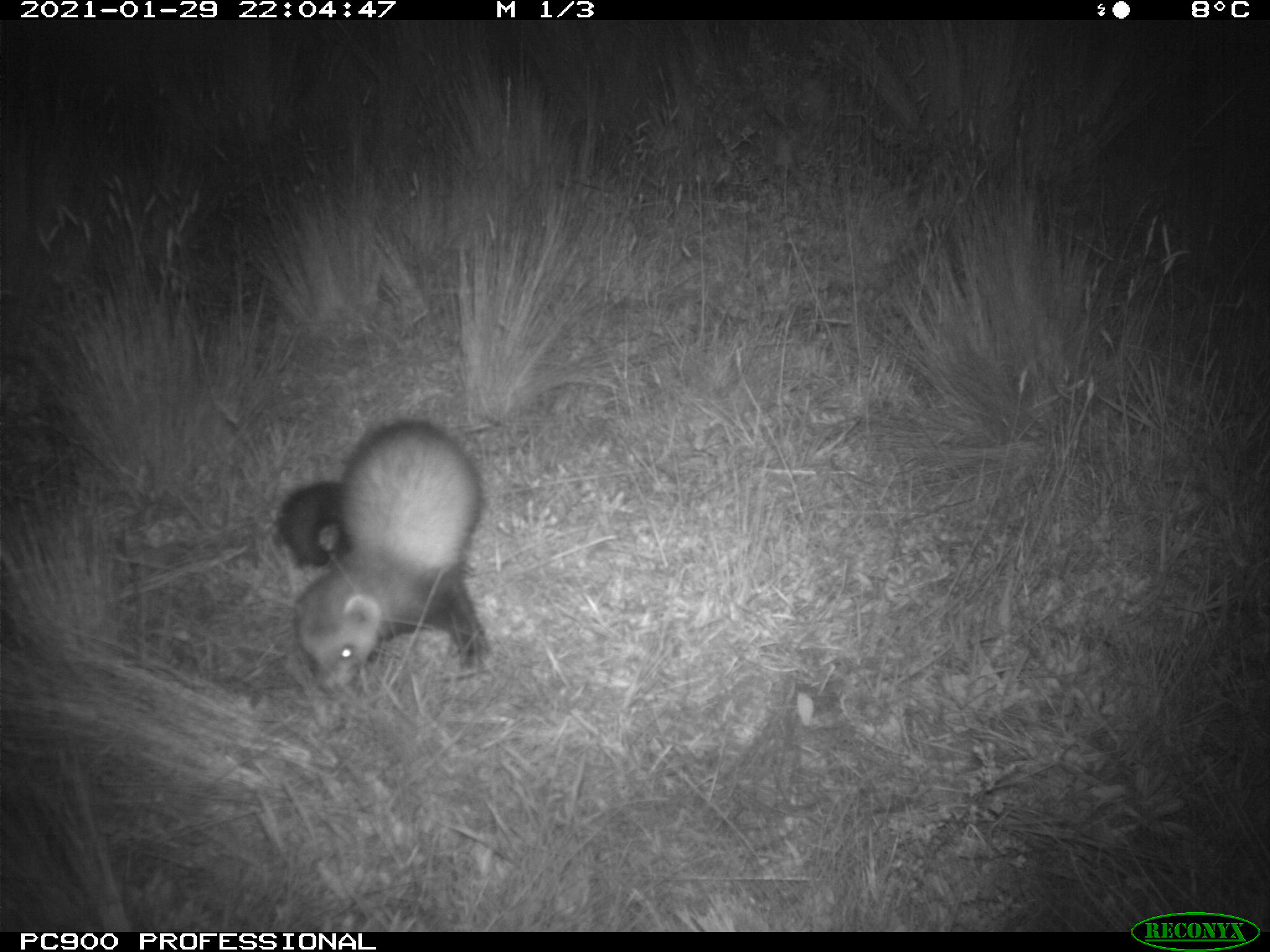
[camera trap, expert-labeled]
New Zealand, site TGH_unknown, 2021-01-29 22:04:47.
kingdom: Animalia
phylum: Chordata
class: Mammalia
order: Carnivora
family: Mustelidae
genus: Mustela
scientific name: Mustela furo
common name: ferret